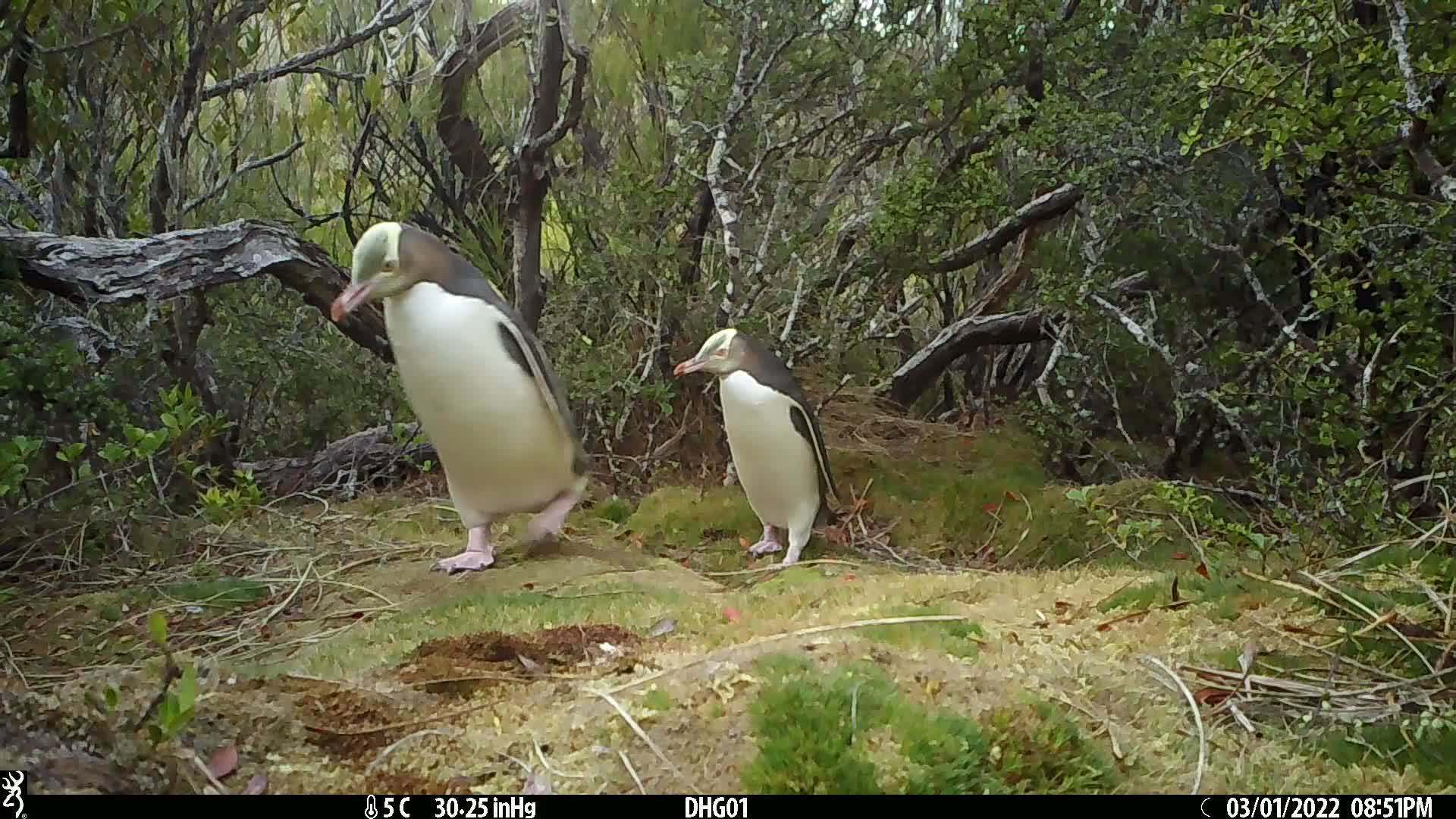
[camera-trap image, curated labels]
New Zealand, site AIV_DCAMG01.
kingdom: Animalia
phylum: Chordata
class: Aves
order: Sphenisciformes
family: Spheniscidae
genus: Megadyptes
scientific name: Megadyptes antipodes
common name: yellow-eyed penguin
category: yellow eyed penguin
Yellow eyed penguin (yellow-eyed penguin) (Megadyptes antipodes).